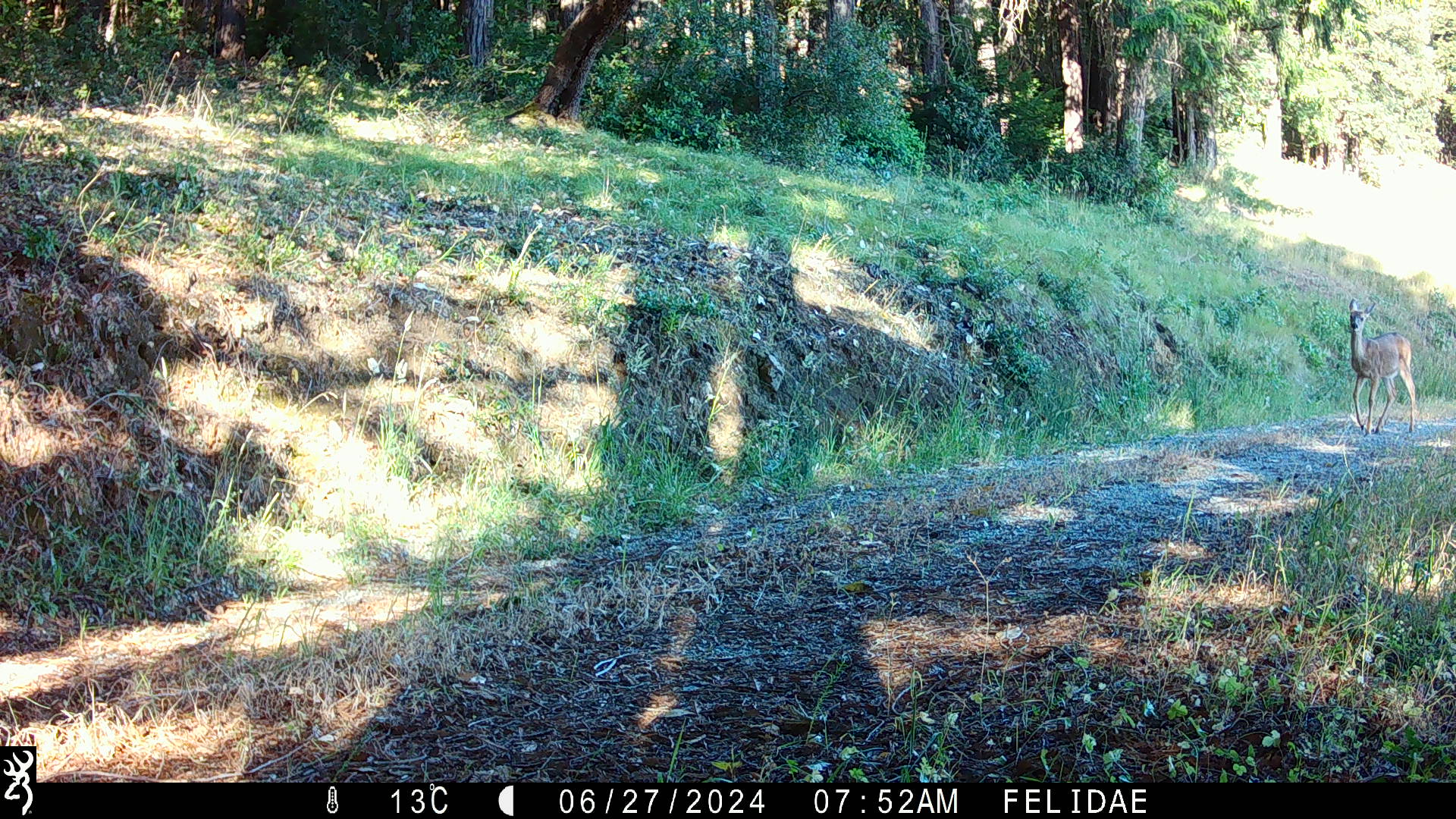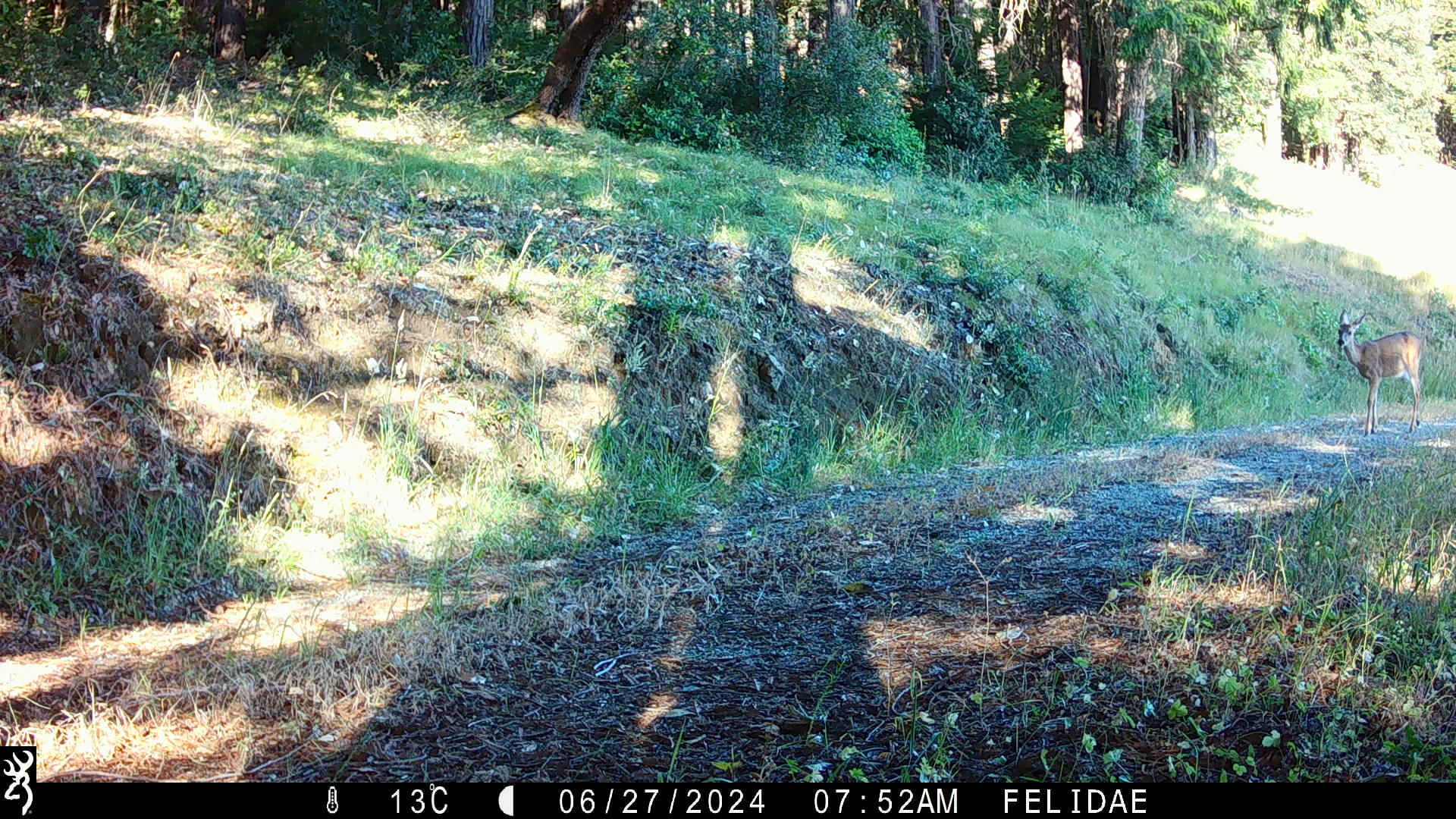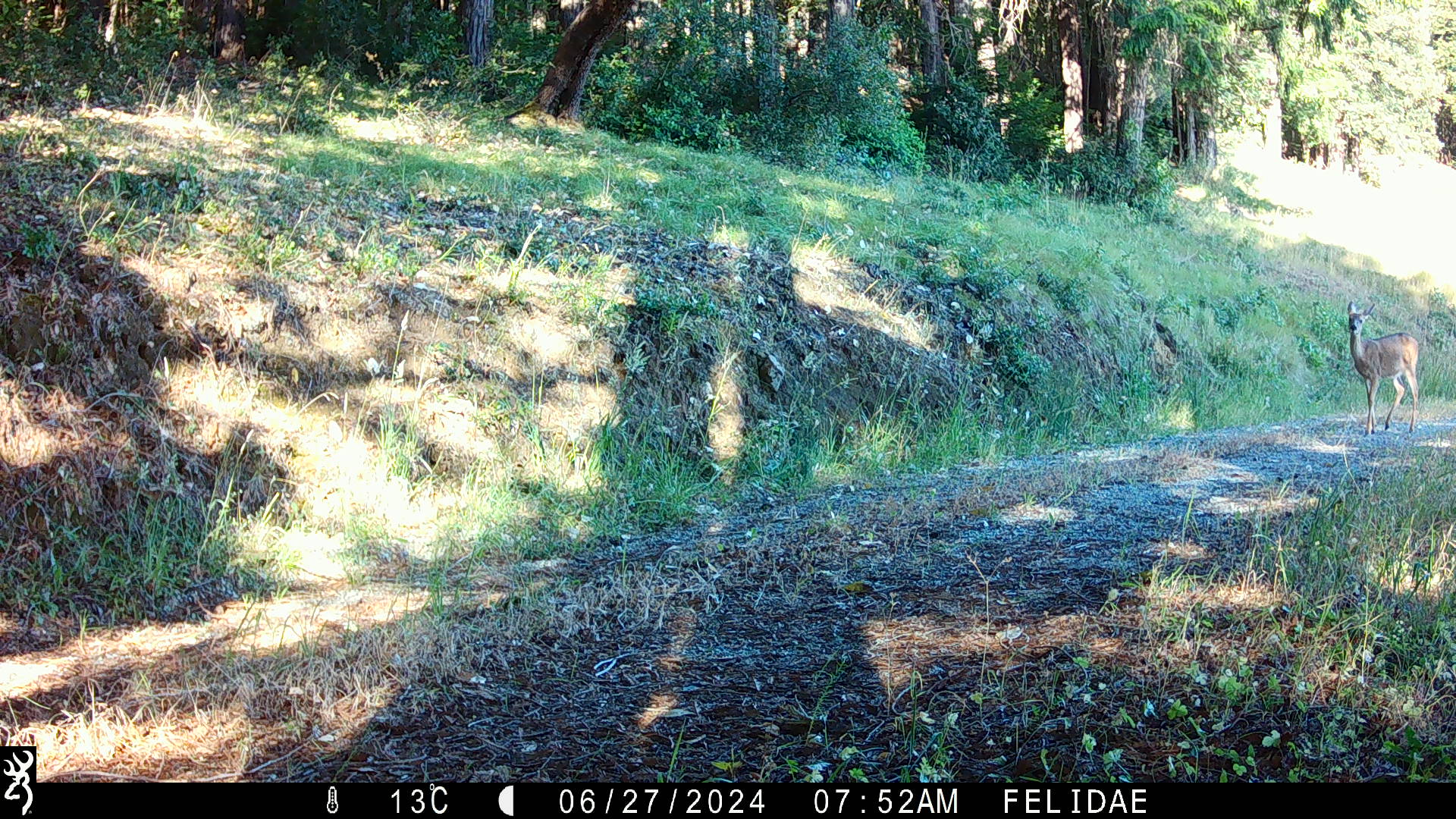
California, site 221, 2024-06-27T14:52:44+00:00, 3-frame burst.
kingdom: Animalia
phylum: Chordata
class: Mammalia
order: Artiodactyla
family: Cervidae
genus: Odocoileus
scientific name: Odocoileus hemionus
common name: mule deer